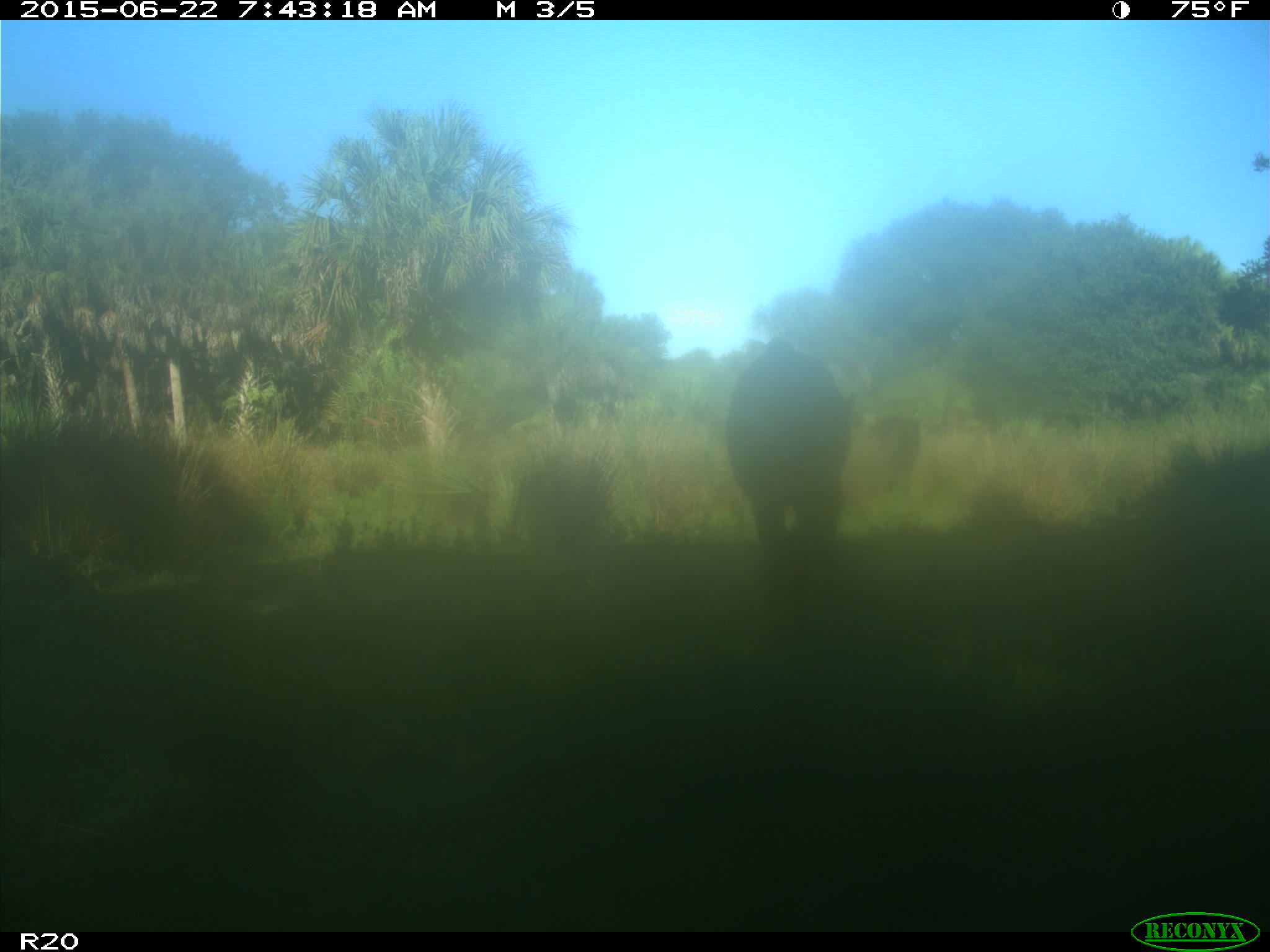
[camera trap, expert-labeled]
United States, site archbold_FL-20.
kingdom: Animalia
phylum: Chordata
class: Mammalia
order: Artiodactyla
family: Bovidae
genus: Bos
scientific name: Bos taurus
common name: domestic cow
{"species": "Bos taurus (domestic cow)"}